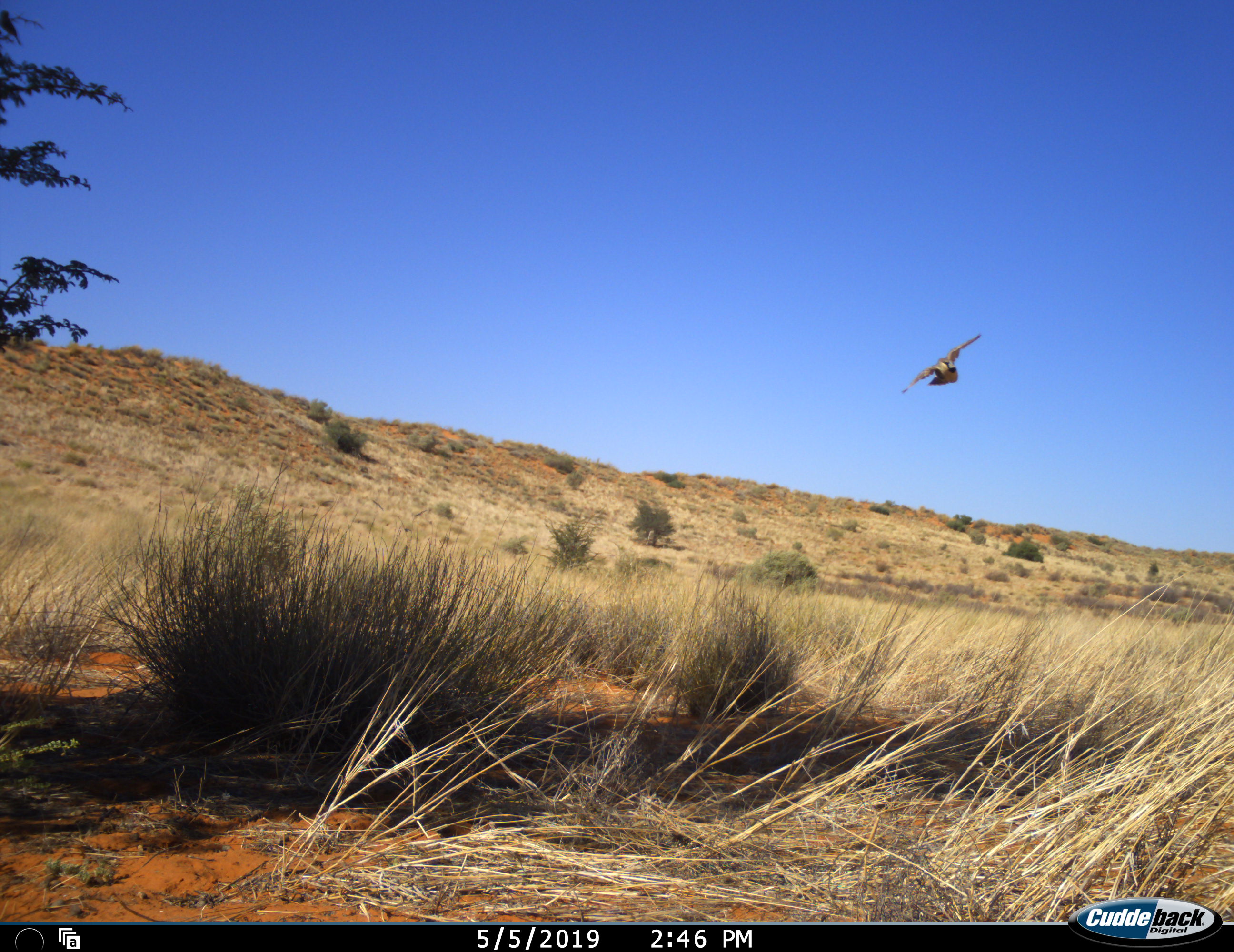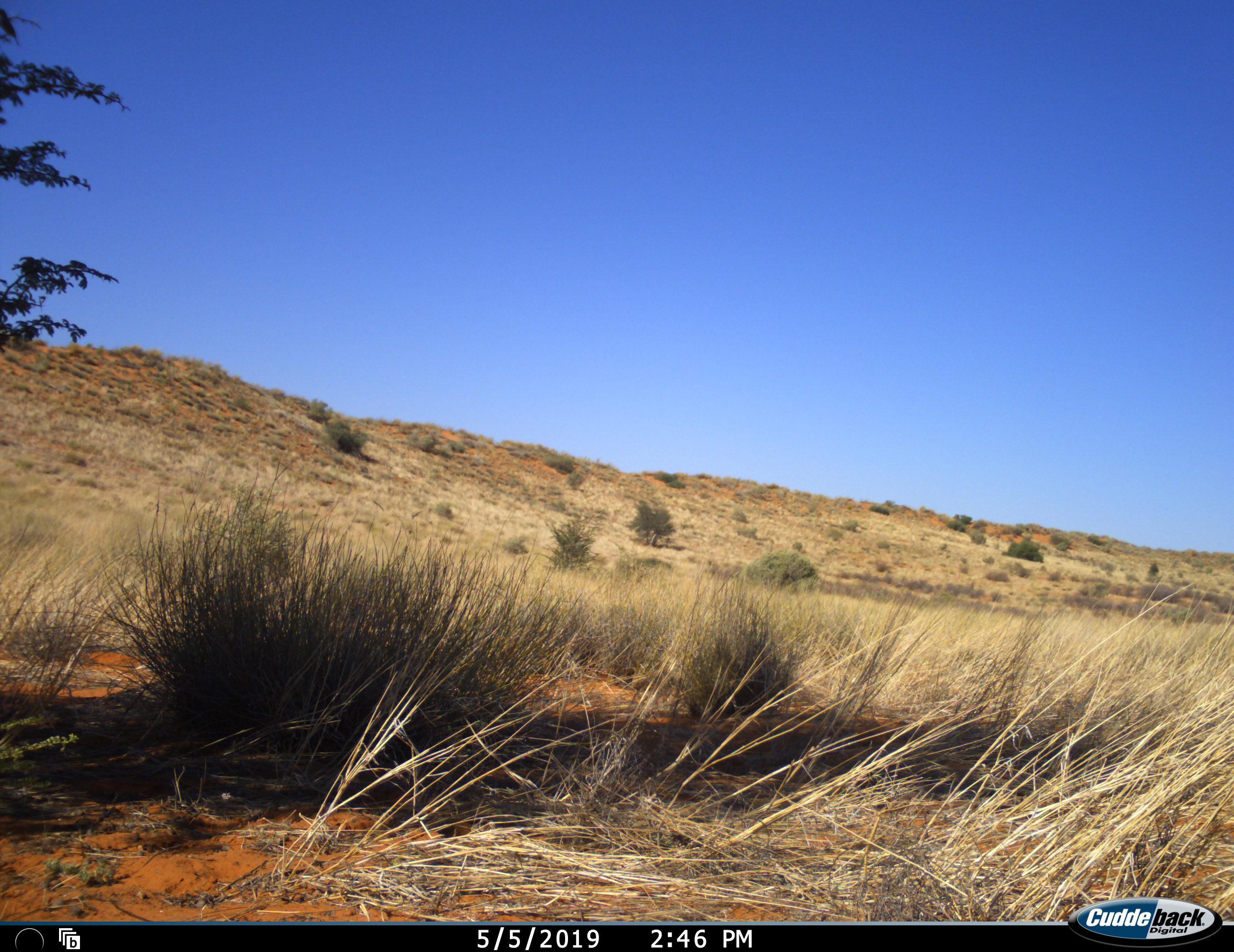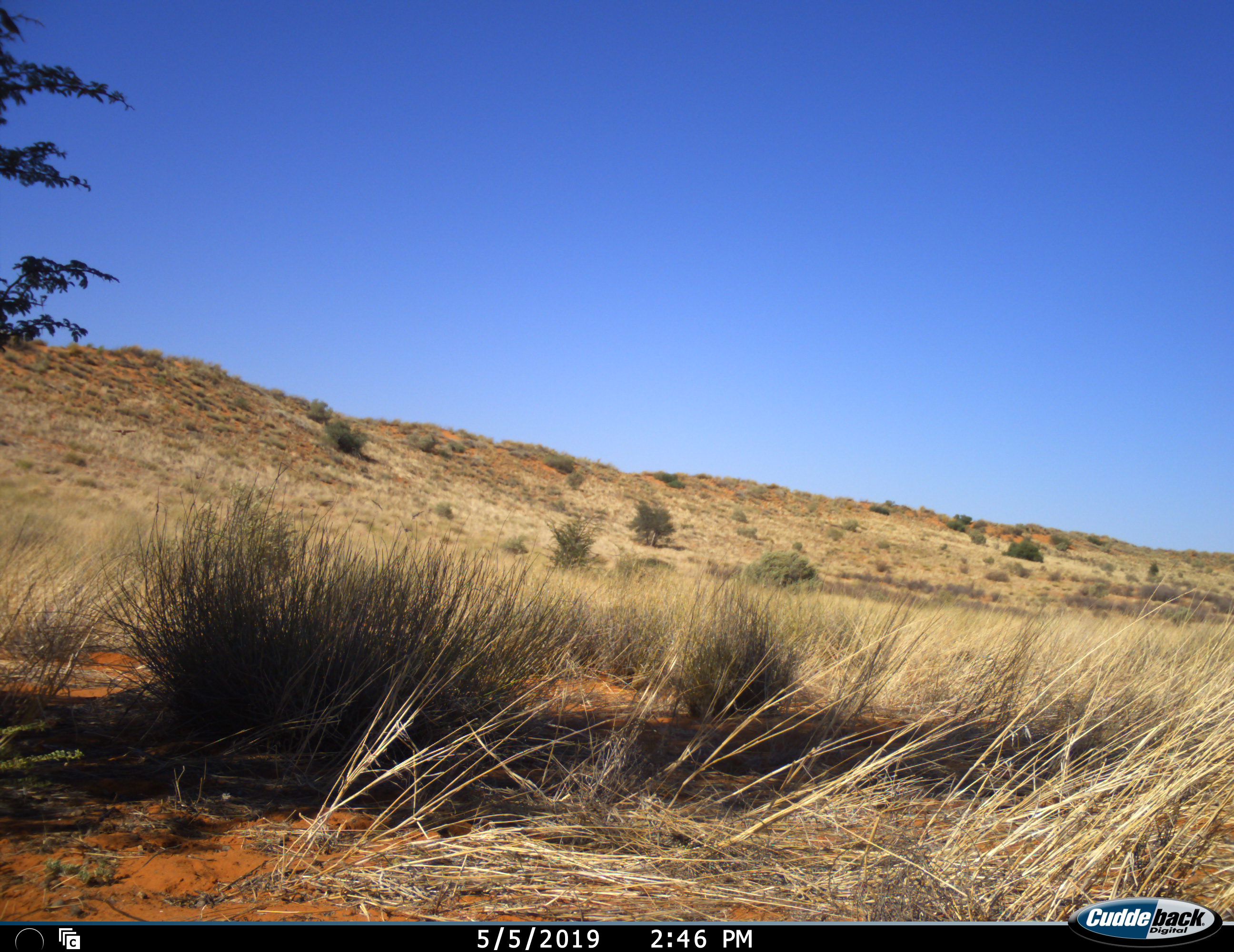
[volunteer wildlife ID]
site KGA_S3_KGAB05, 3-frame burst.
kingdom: Animalia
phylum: Chordata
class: Aves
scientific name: Aves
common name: bird of prey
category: birdofprey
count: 1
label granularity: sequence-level